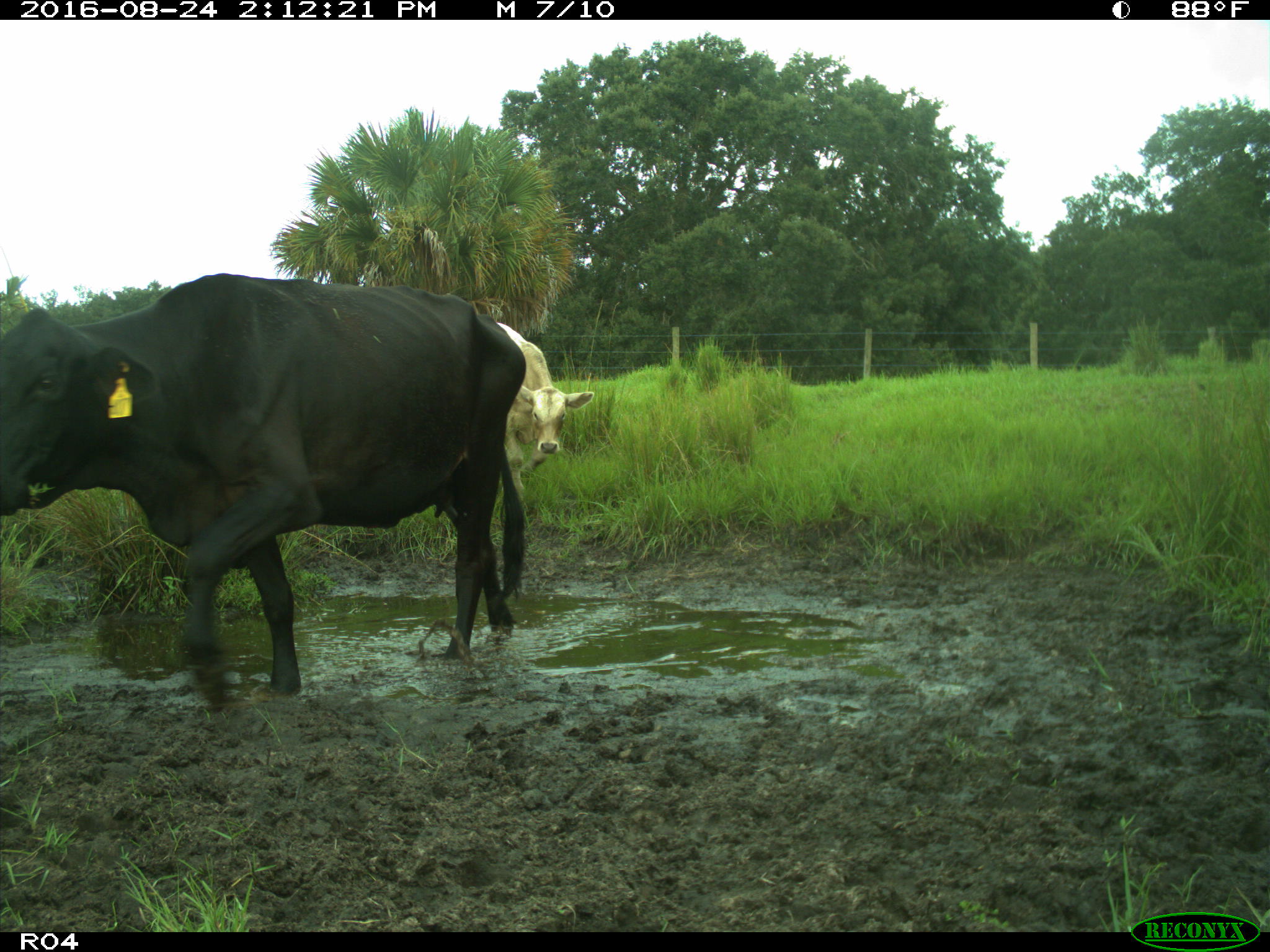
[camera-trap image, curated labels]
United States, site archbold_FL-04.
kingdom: Animalia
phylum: Chordata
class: Mammalia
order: Artiodactyla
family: Bovidae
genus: Bos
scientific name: Bos taurus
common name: domestic cow